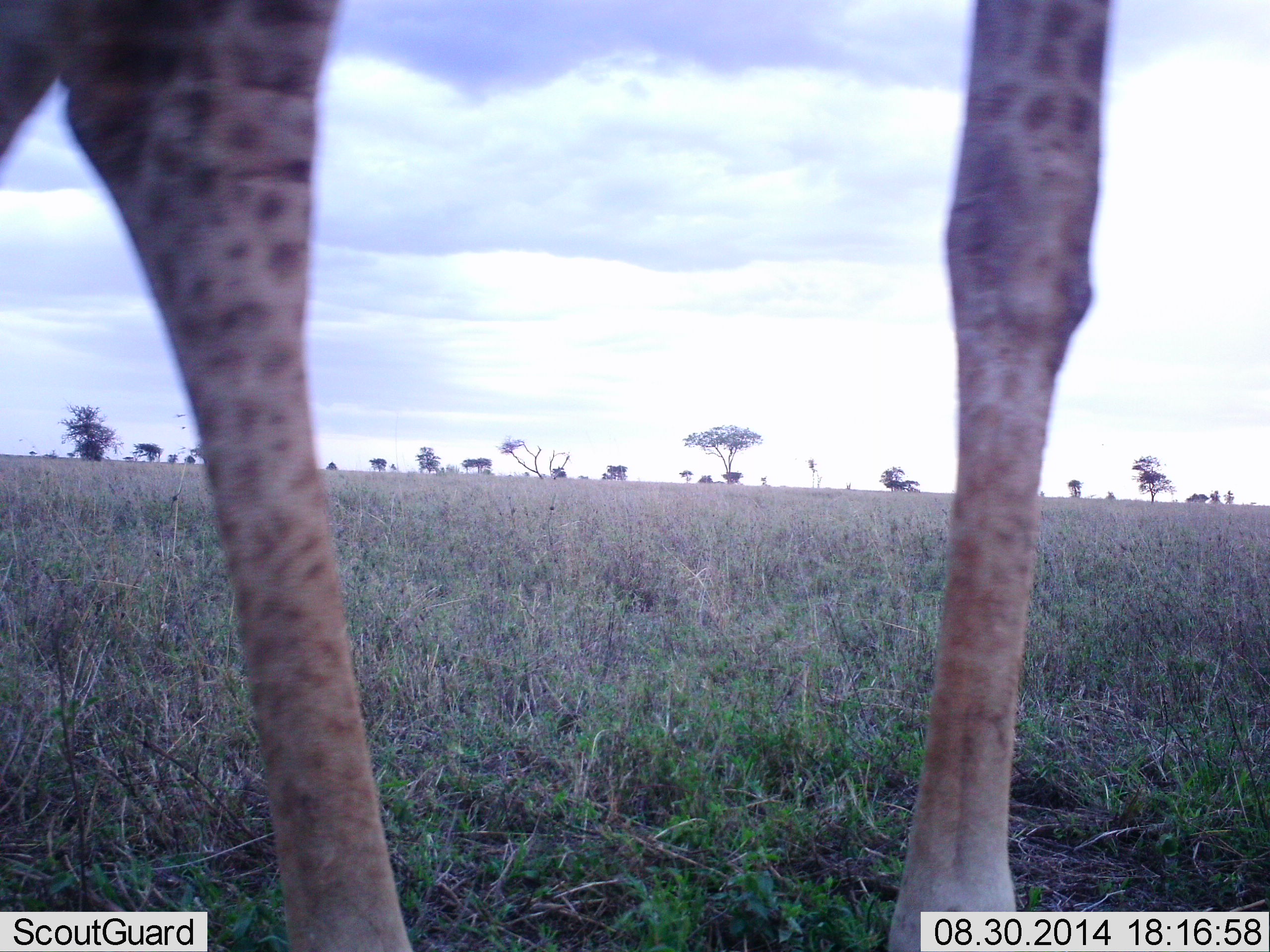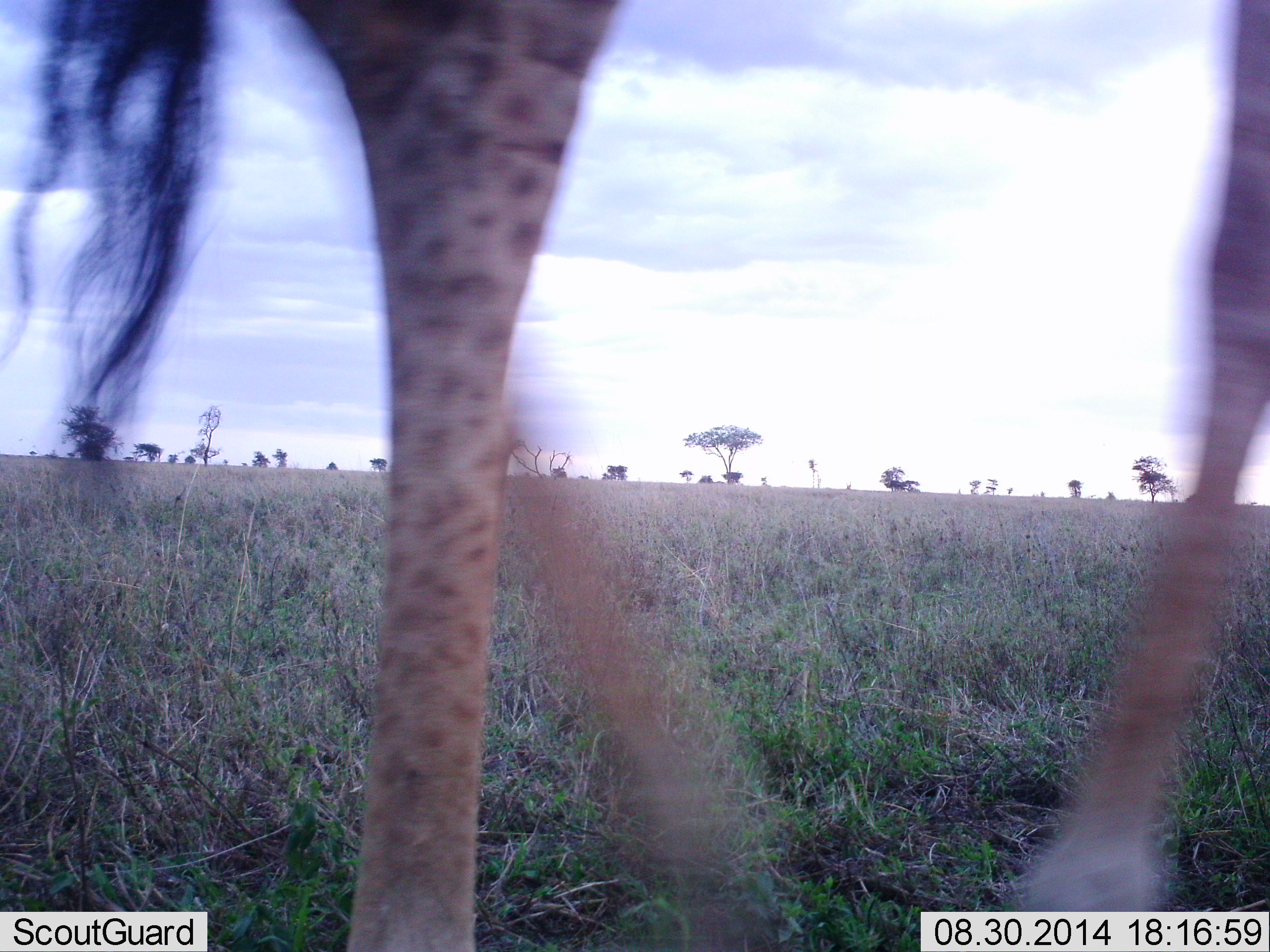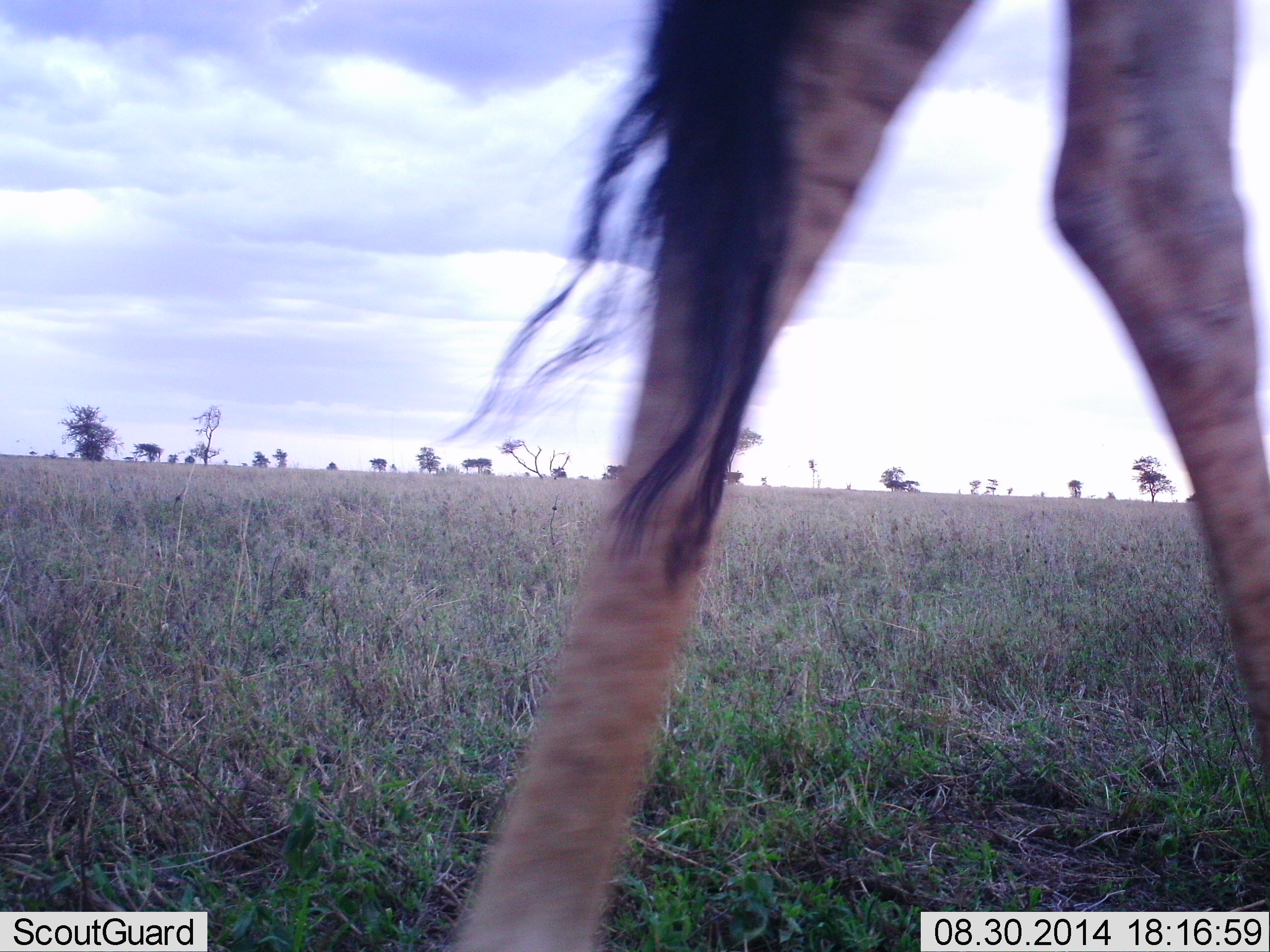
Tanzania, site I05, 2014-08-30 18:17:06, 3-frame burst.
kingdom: Animalia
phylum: Chordata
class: Mammalia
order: Artiodactyla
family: Giraffidae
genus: Giraffa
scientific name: Giraffa camelopardalis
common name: giraffe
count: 1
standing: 30%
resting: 0%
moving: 70%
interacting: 0%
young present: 0%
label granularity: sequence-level